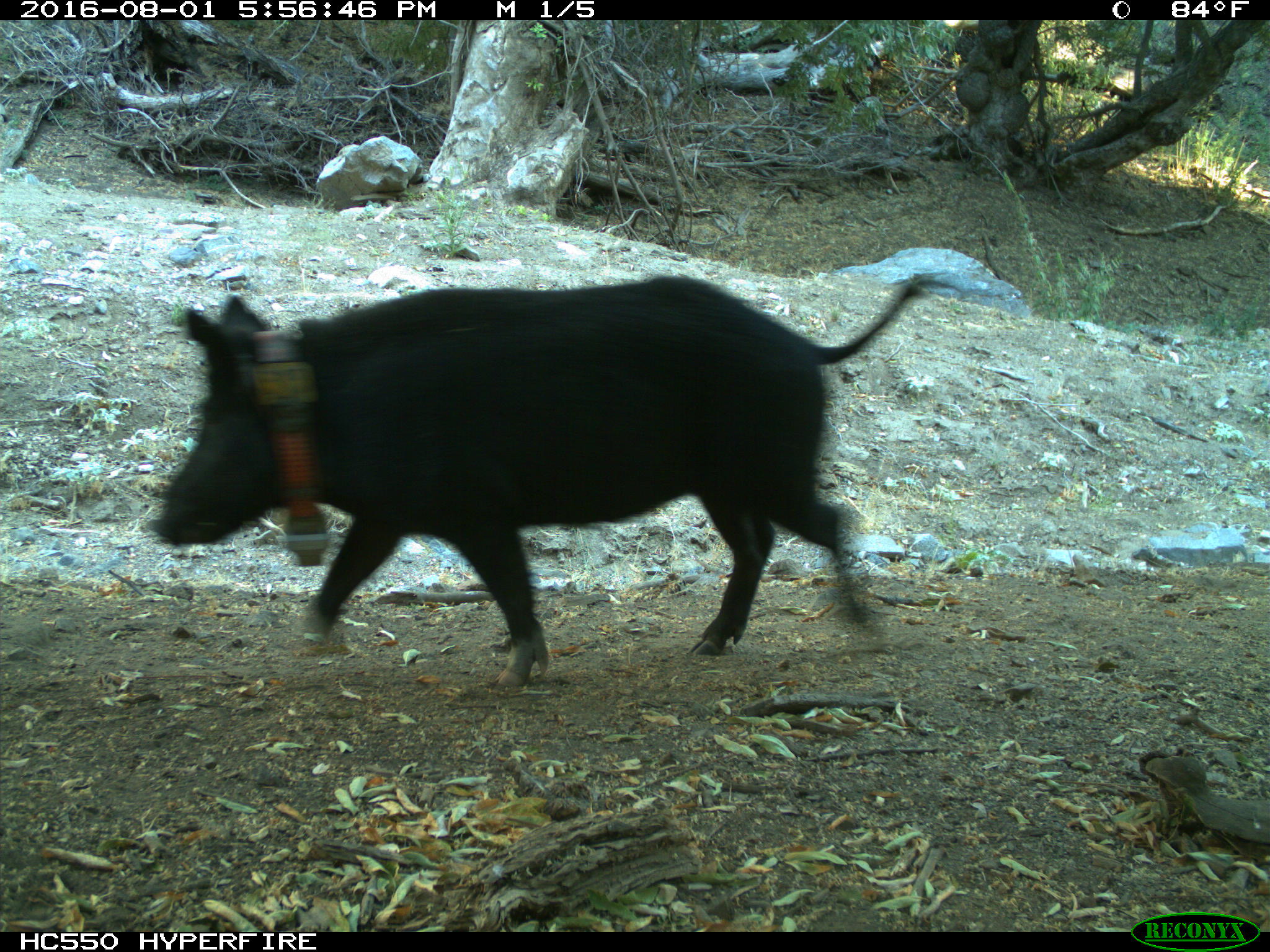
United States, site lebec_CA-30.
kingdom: Animalia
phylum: Chordata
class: Mammalia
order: Artiodactyla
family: Suidae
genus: Sus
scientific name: Sus scrofa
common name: wild boar